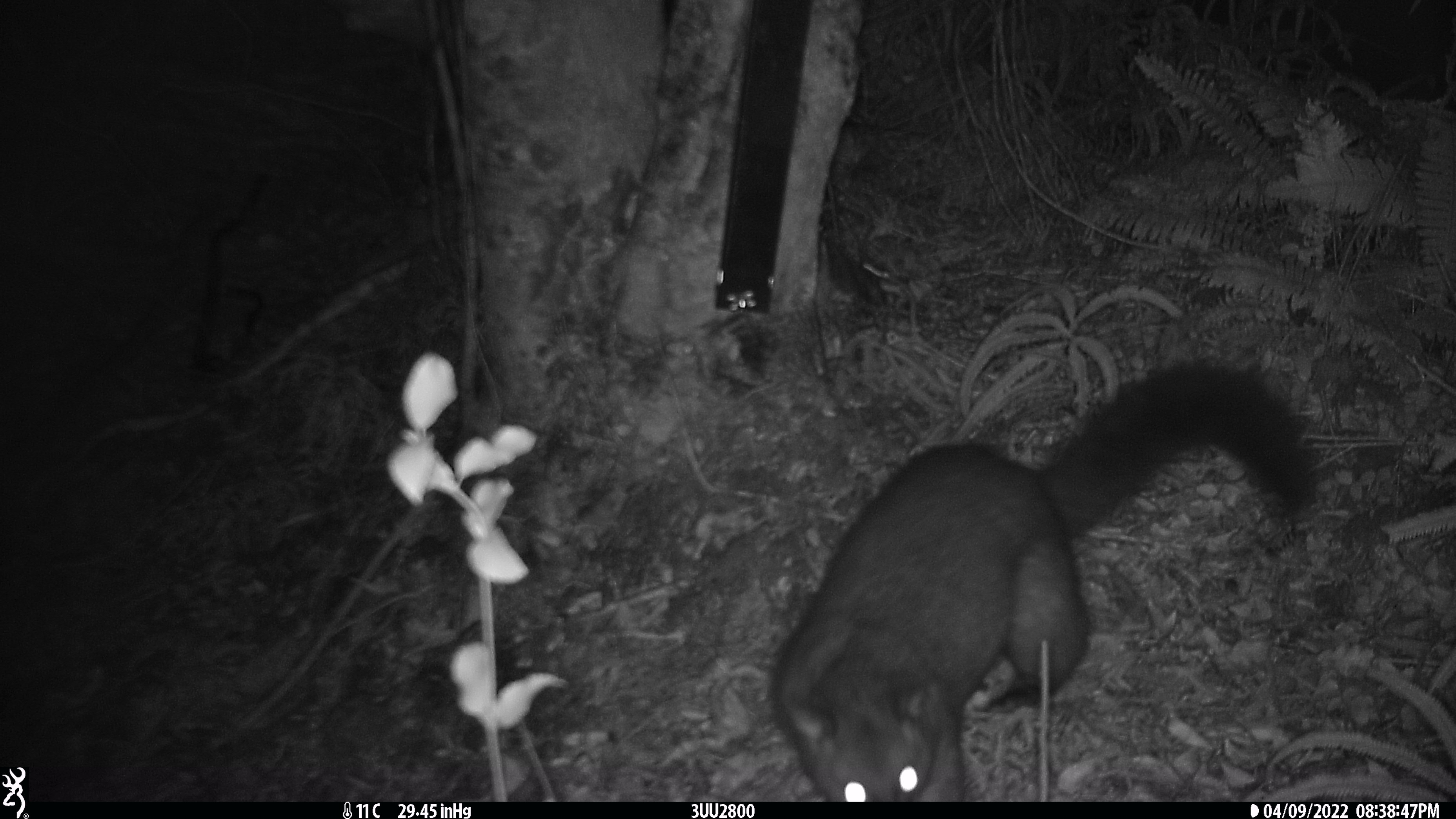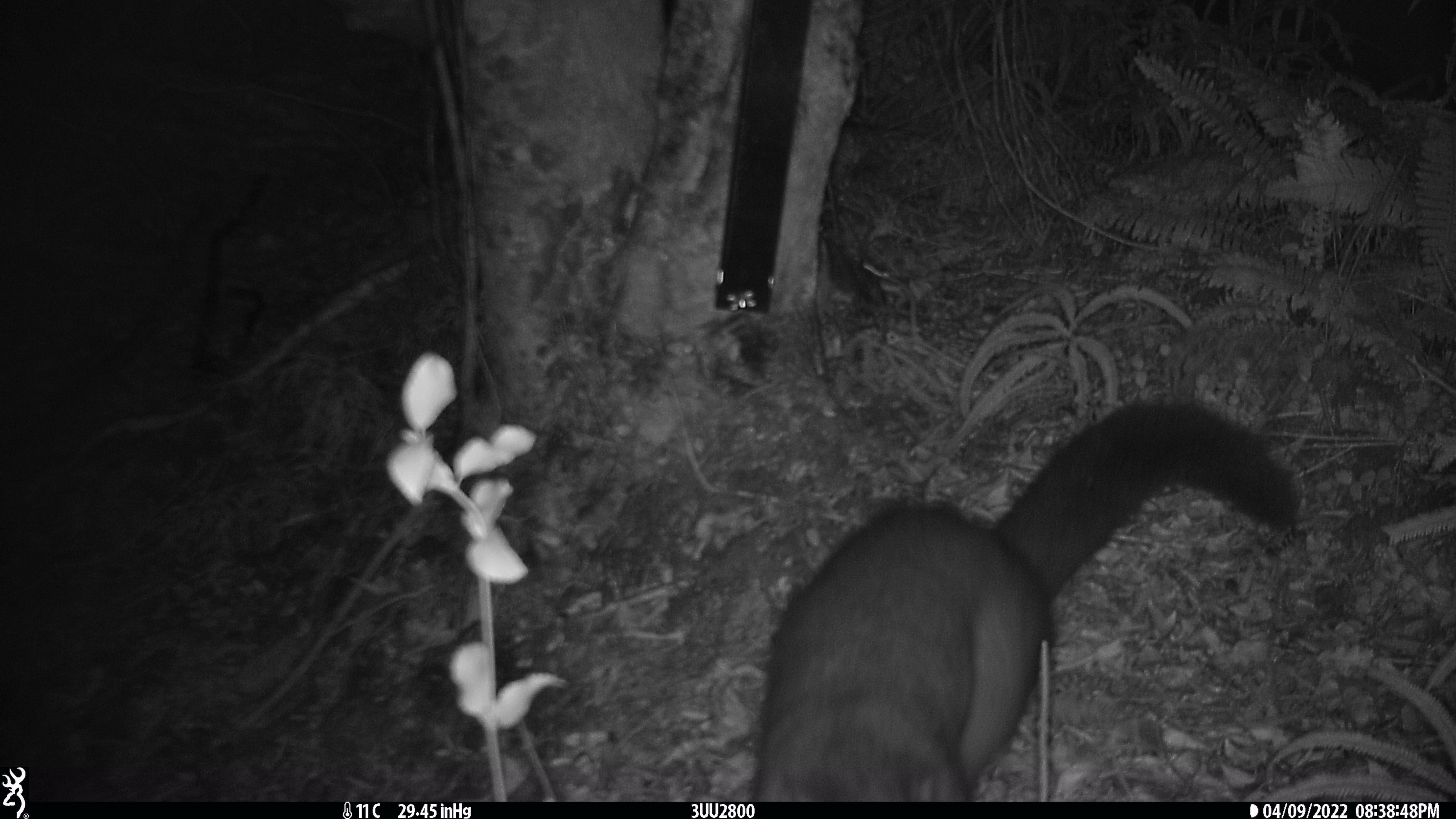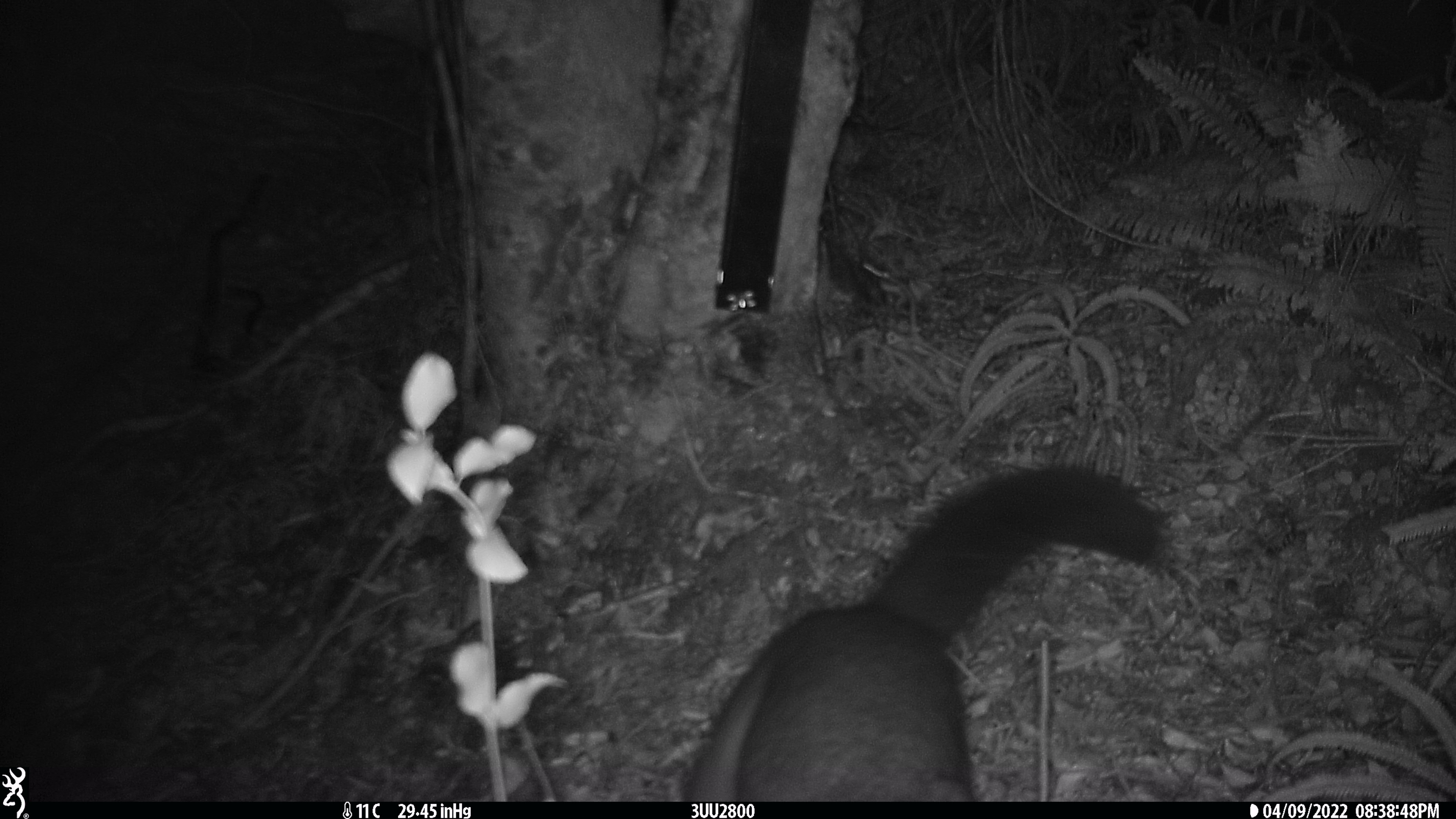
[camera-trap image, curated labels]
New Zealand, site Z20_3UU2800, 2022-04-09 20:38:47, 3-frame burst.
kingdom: Animalia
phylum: Chordata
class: Mammalia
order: Diprotodontia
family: Phalangeridae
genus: Trichosurus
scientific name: Trichosurus vulpecula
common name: common brushtail possum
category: possum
Possum (common brushtail possum) (Trichosurus vulpecula).